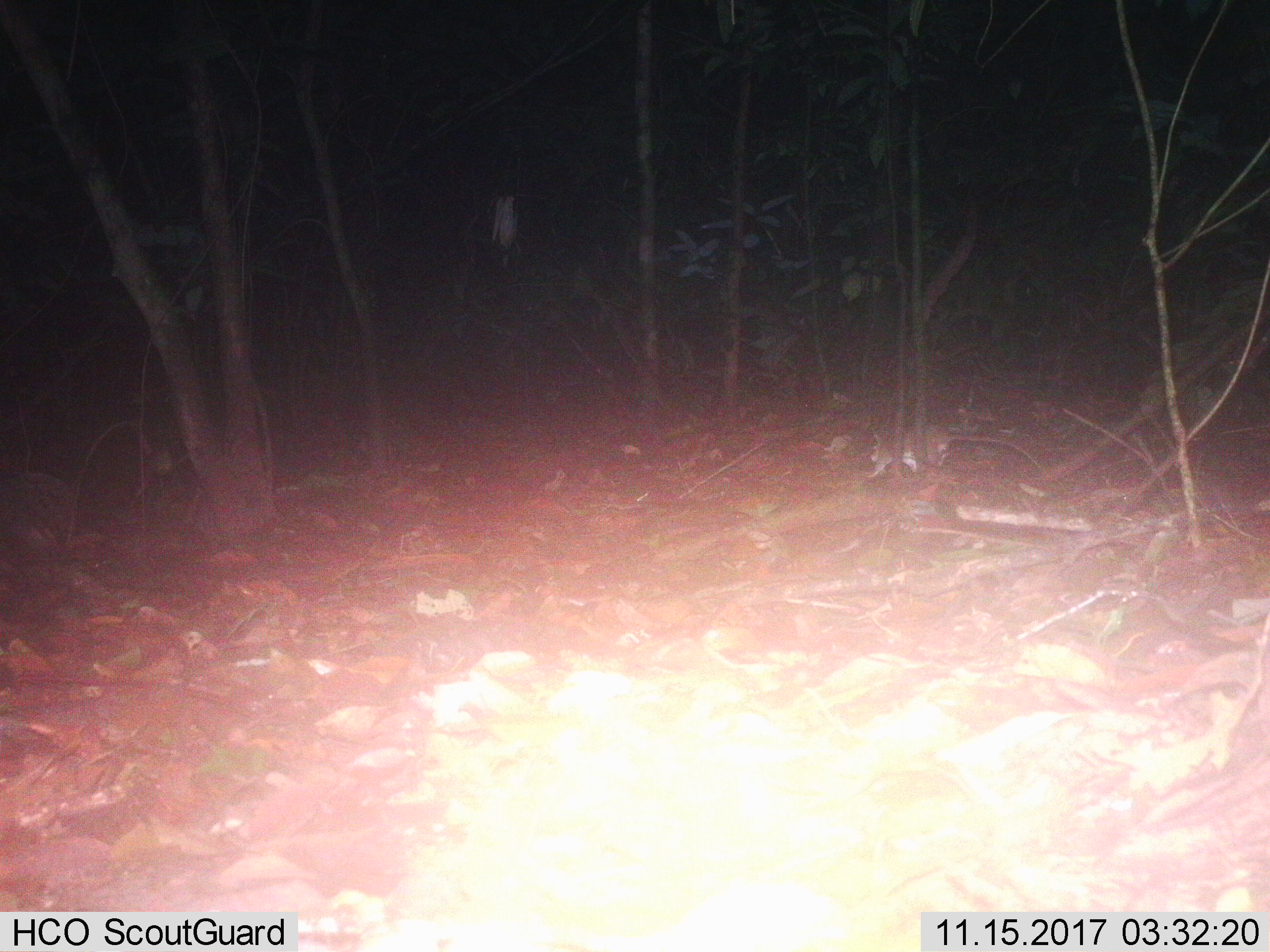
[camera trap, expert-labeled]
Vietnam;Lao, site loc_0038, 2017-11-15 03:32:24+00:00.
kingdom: Animalia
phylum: Chordata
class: Mammalia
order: Rodentia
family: Muridae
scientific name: Muridae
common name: old-world mice and rats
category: unidentified murid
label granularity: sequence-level